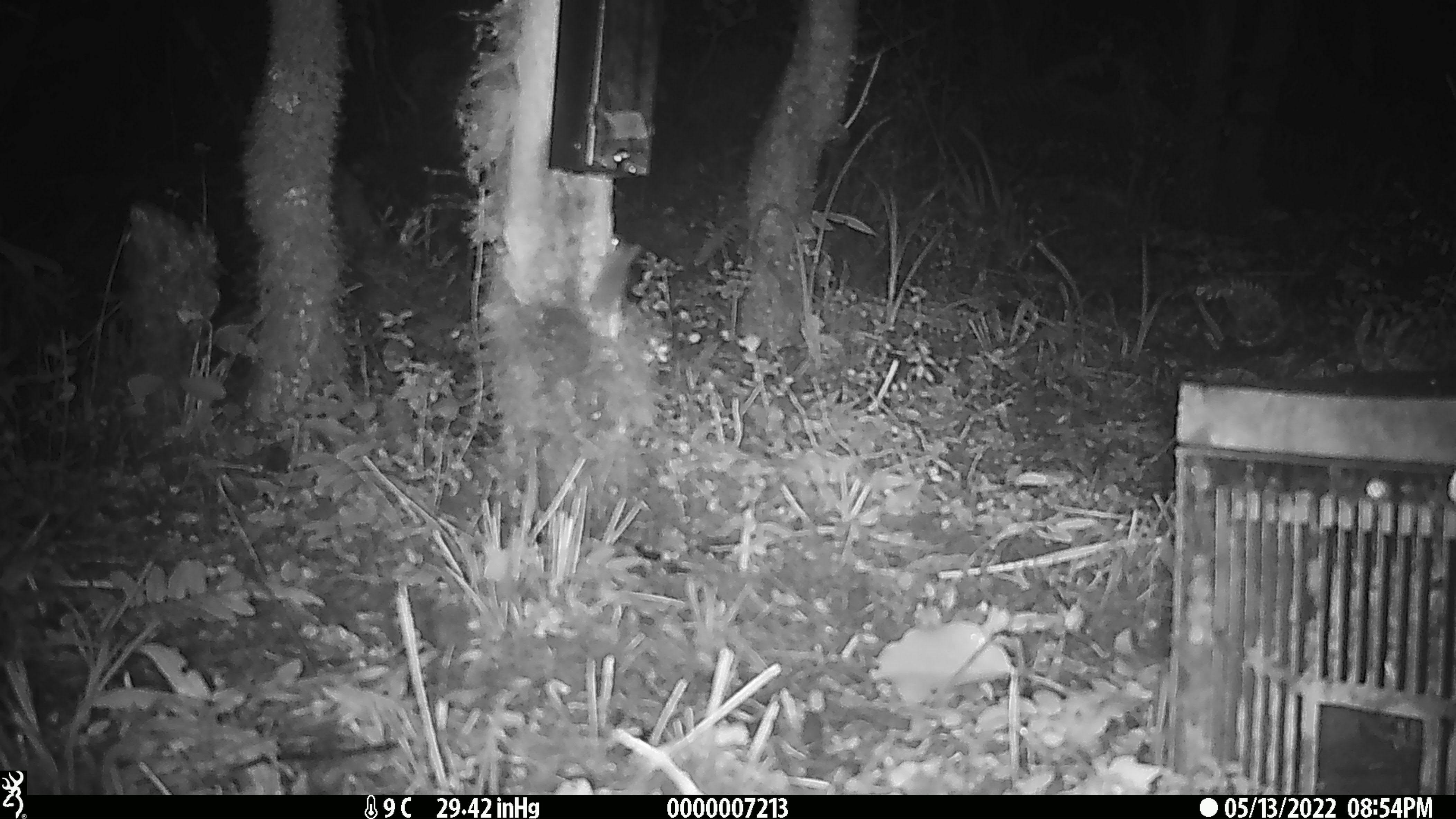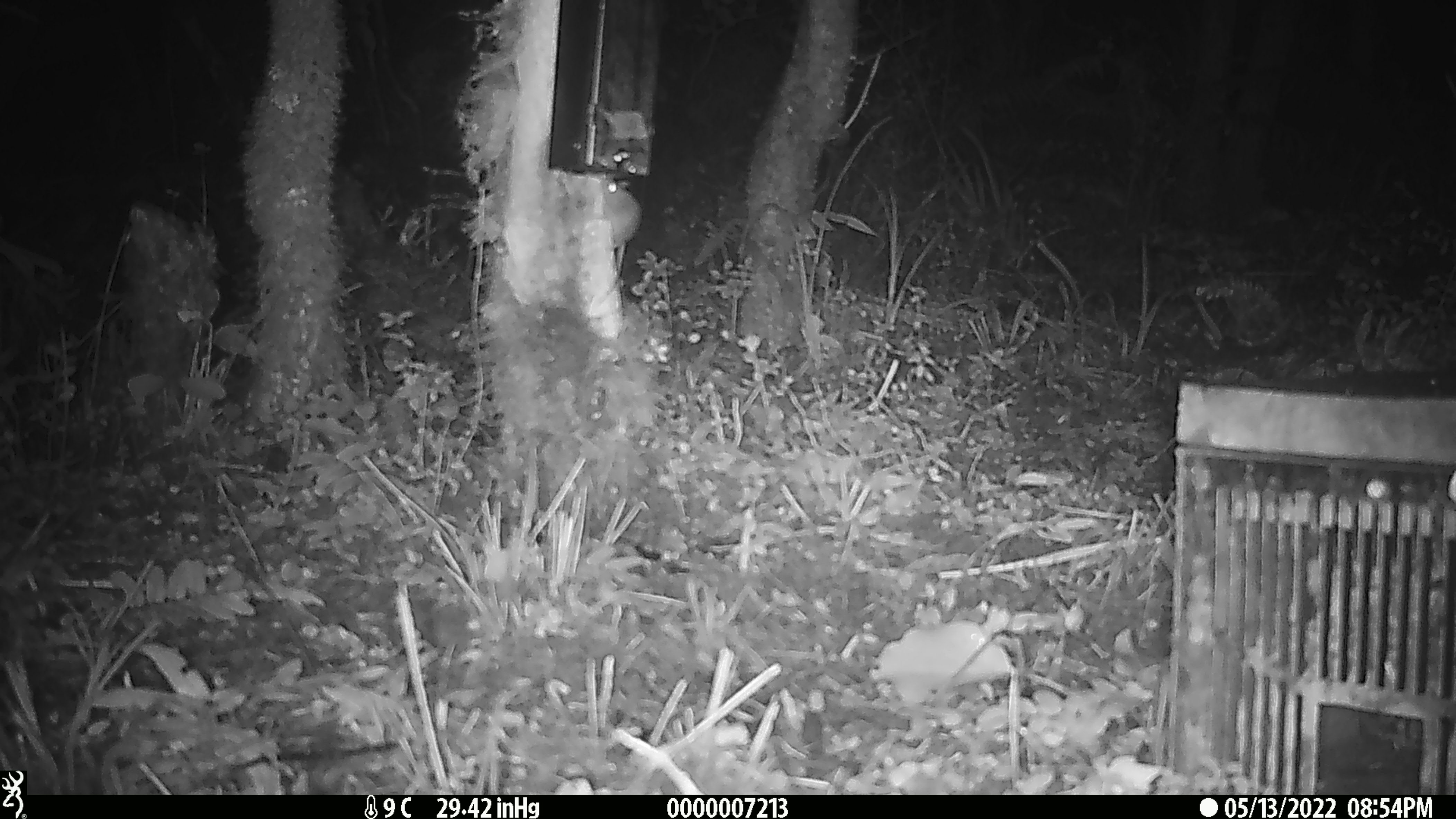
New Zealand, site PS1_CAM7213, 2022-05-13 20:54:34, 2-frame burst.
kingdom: Animalia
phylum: Chordata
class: Mammalia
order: Rodentia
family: Muridae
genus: Mus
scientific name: Mus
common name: mouse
Mouse (Mus).